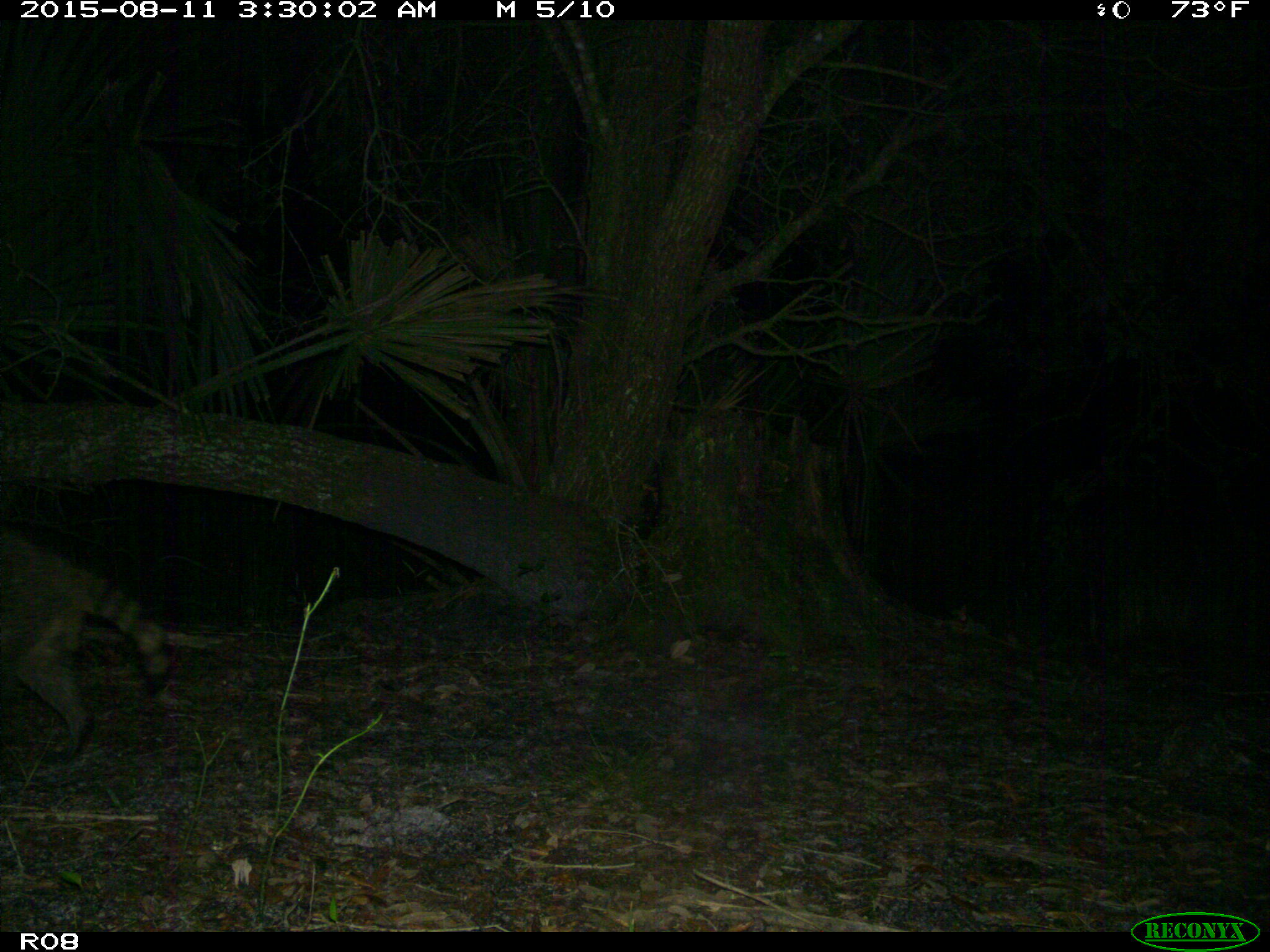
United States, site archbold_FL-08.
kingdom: Animalia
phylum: Chordata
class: Mammalia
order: Carnivora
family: Procyonidae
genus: Procyon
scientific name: Procyon lotor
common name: common raccoon